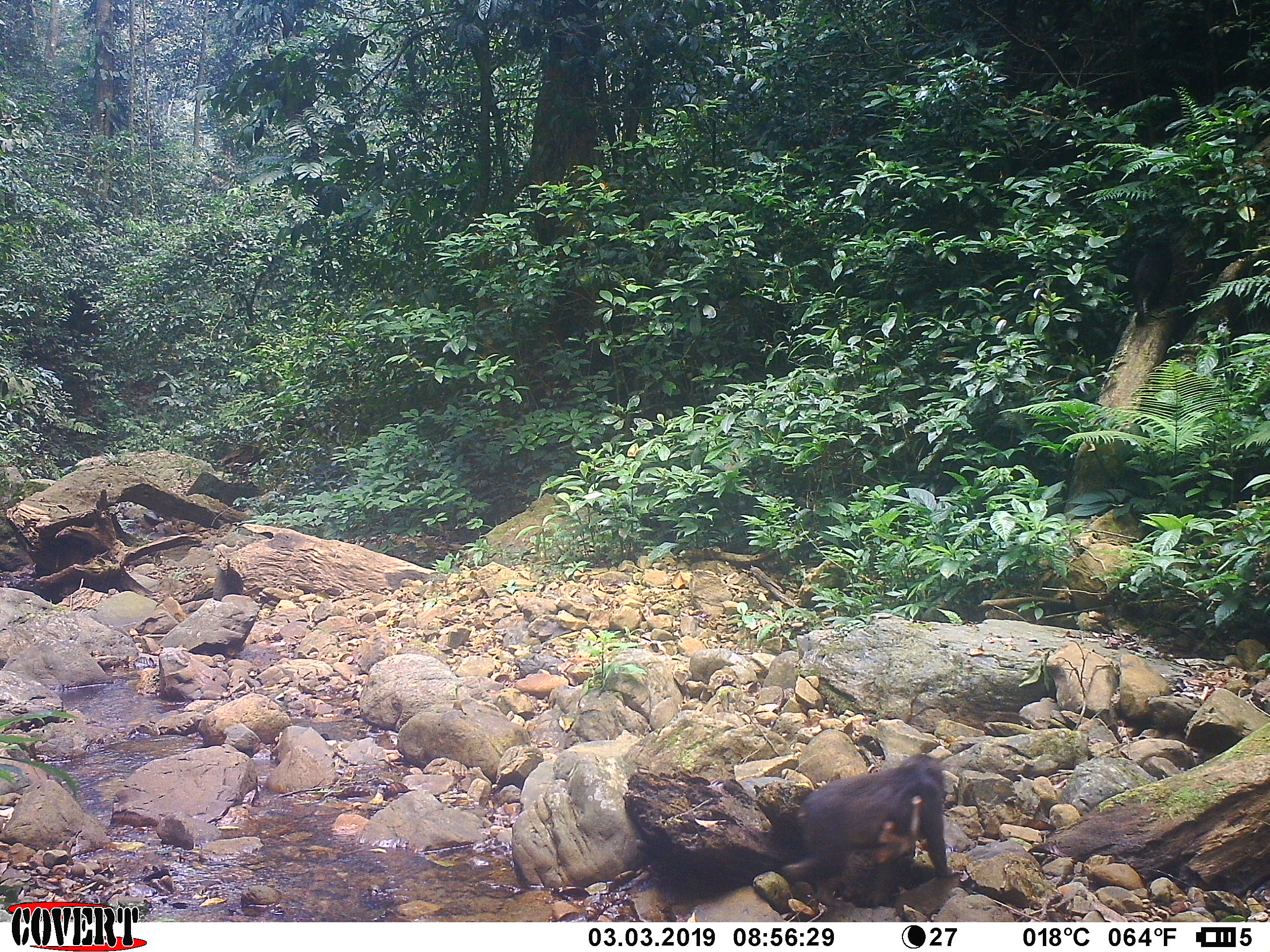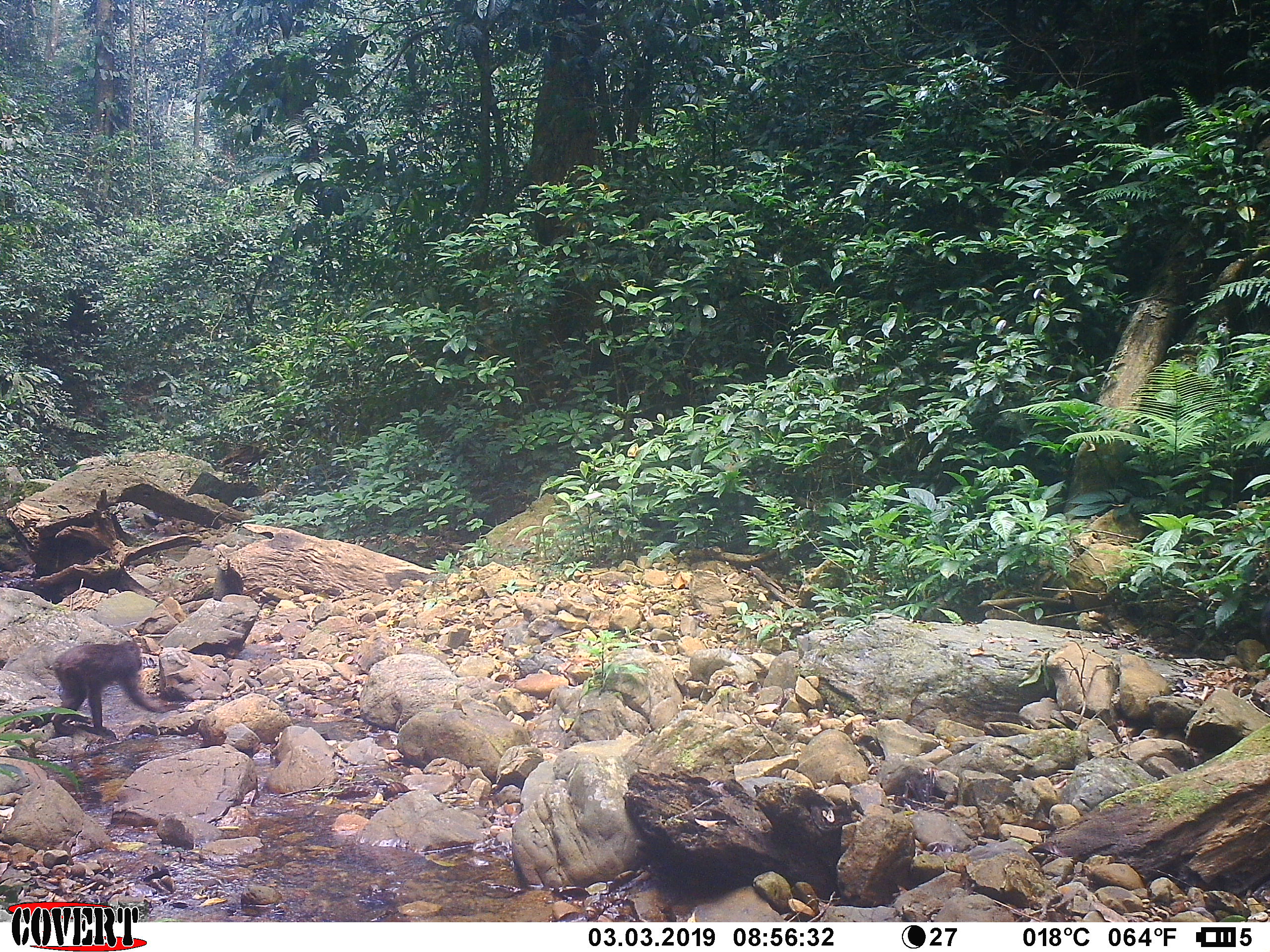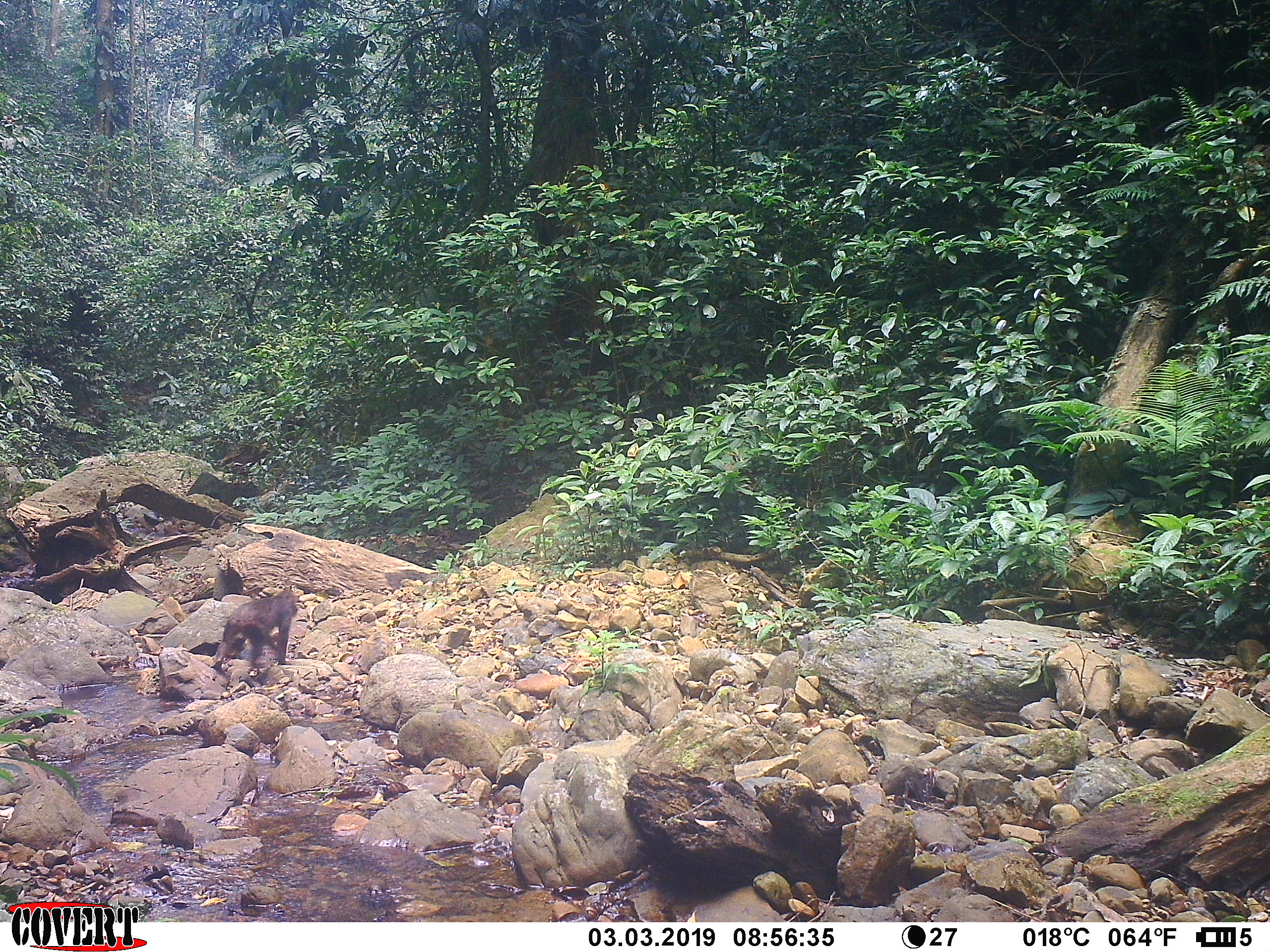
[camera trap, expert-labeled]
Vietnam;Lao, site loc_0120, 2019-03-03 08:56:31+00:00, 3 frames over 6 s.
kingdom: Animalia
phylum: Chordata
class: Mammalia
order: Primates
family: Cercopithecidae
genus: Macaca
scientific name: Macaca arctoides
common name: stump-tailed macaque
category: stump tailed macaque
Stump tailed macaque (stump-tailed macaque) (Macaca arctoides). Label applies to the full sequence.